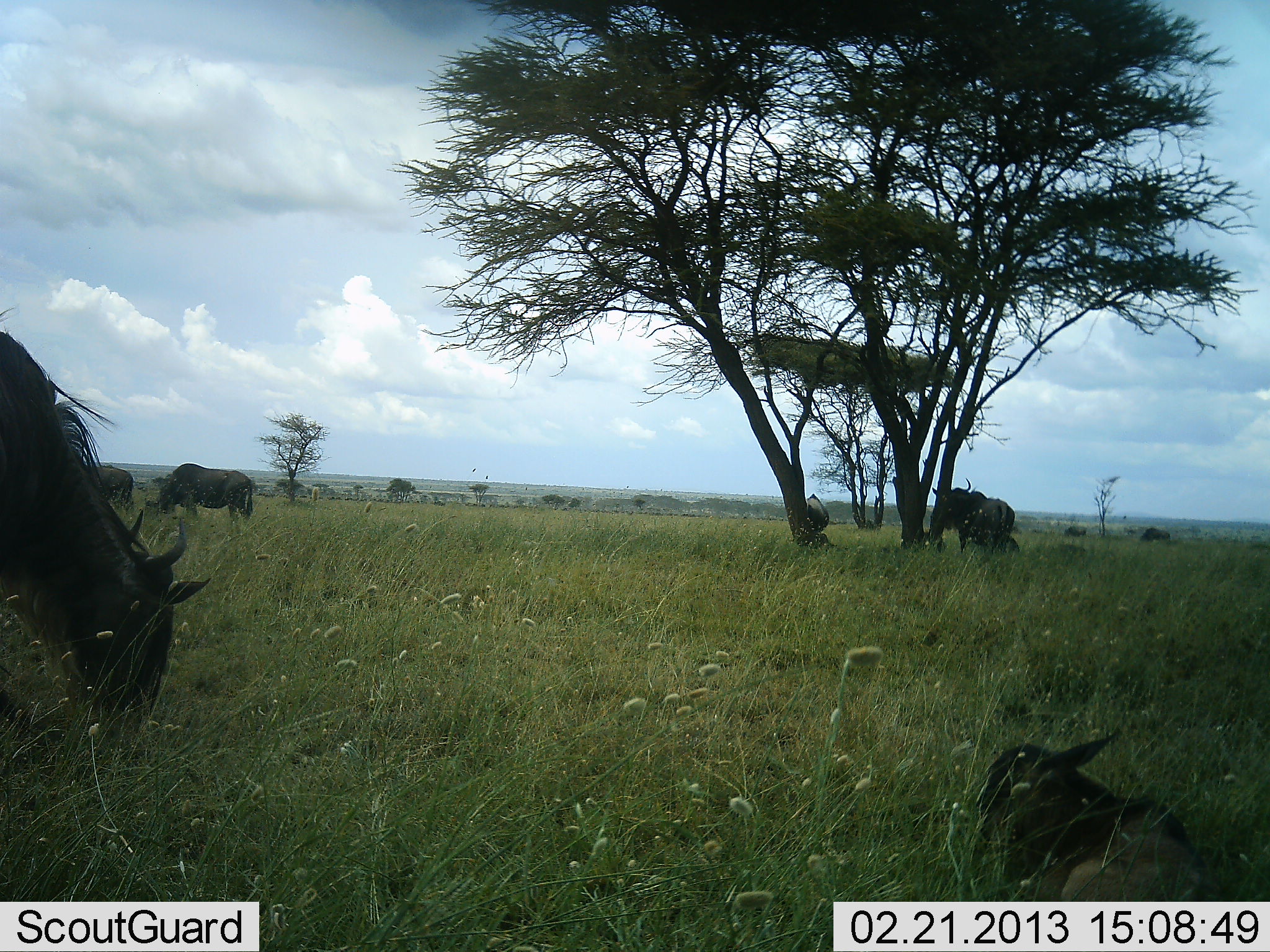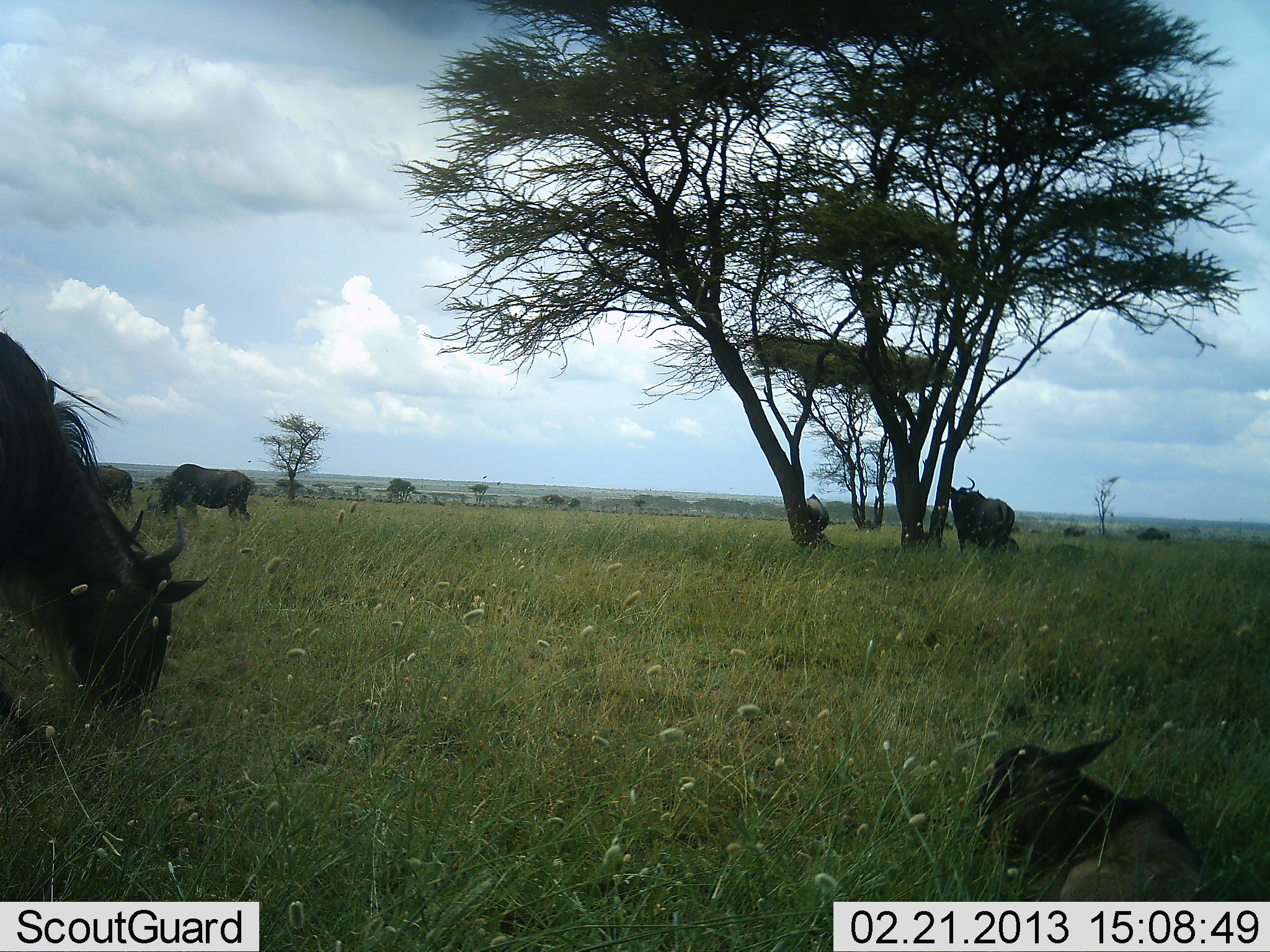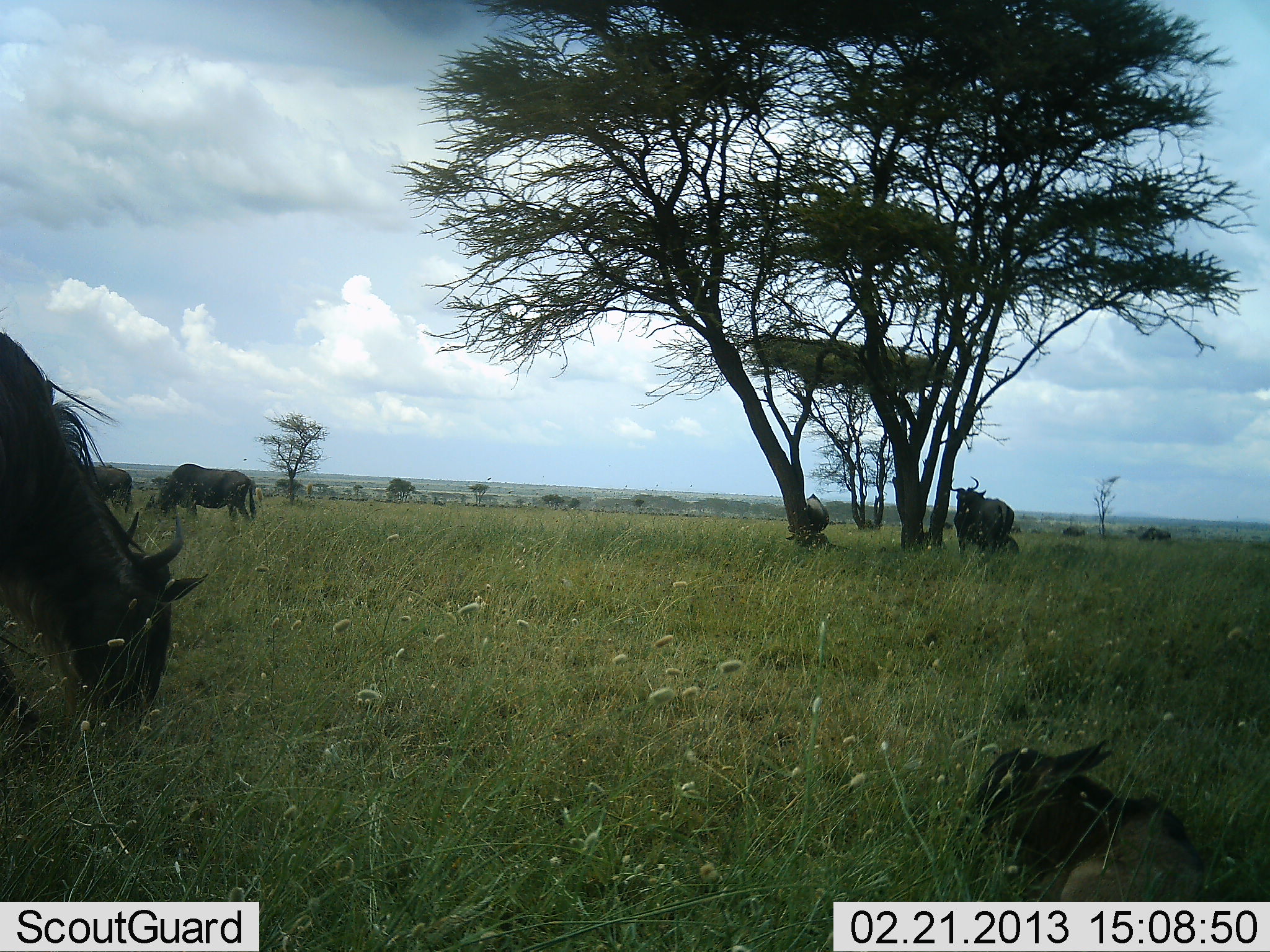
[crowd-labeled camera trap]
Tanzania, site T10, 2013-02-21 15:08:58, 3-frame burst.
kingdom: Animalia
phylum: Chordata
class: Mammalia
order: Artiodactyla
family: Bovidae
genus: Connochaetes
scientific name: Connochaetes taurinus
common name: blue wildebeest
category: wildebeest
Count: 8.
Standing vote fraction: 56%.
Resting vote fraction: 88%.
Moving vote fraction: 6%.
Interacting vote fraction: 0%.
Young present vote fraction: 62%.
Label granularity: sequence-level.